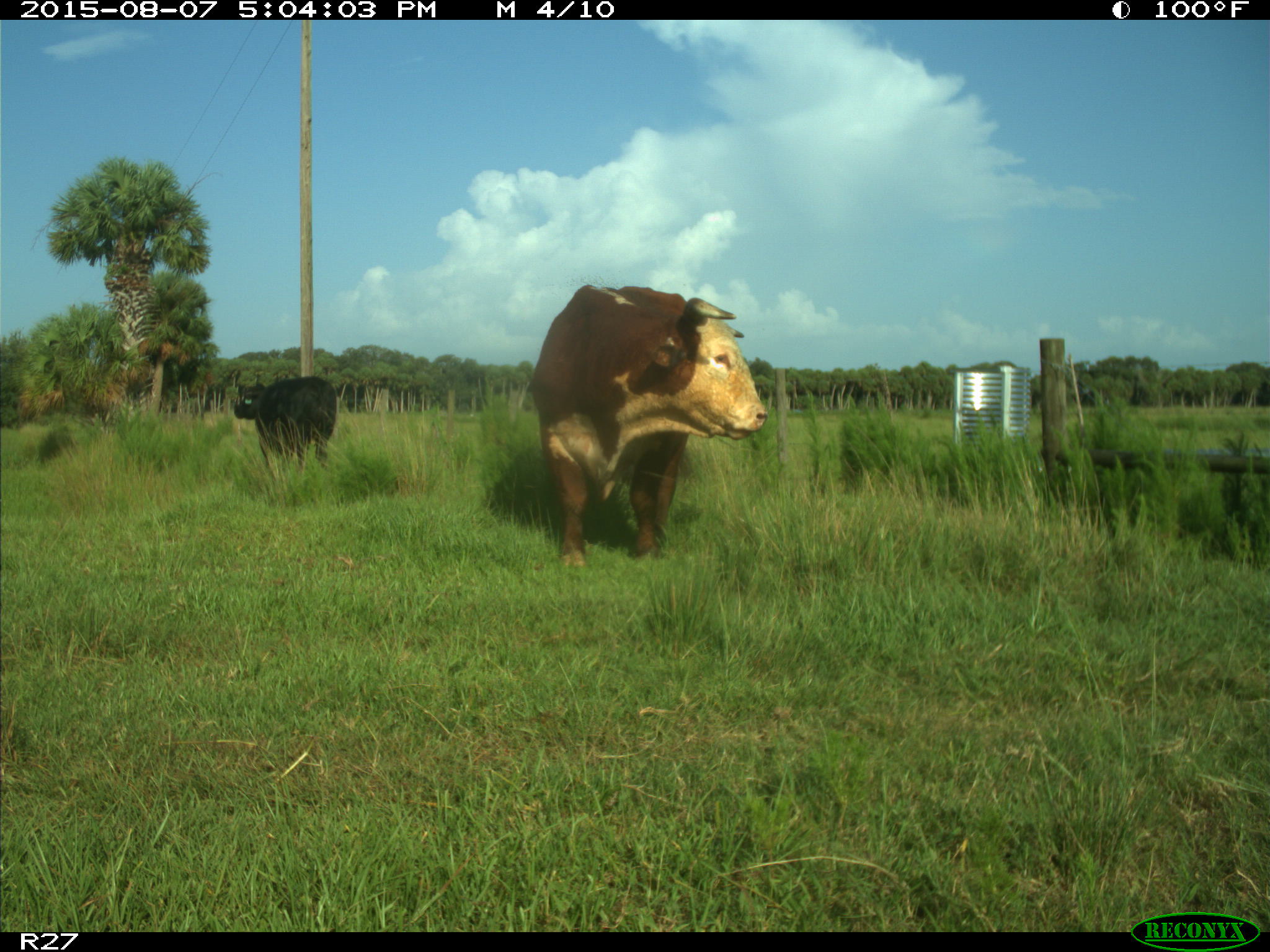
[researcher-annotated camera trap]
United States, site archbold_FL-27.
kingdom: Animalia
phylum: Chordata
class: Mammalia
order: Artiodactyla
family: Bovidae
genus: Bos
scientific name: Bos taurus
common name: domestic cow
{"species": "Bos taurus (domestic cow)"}